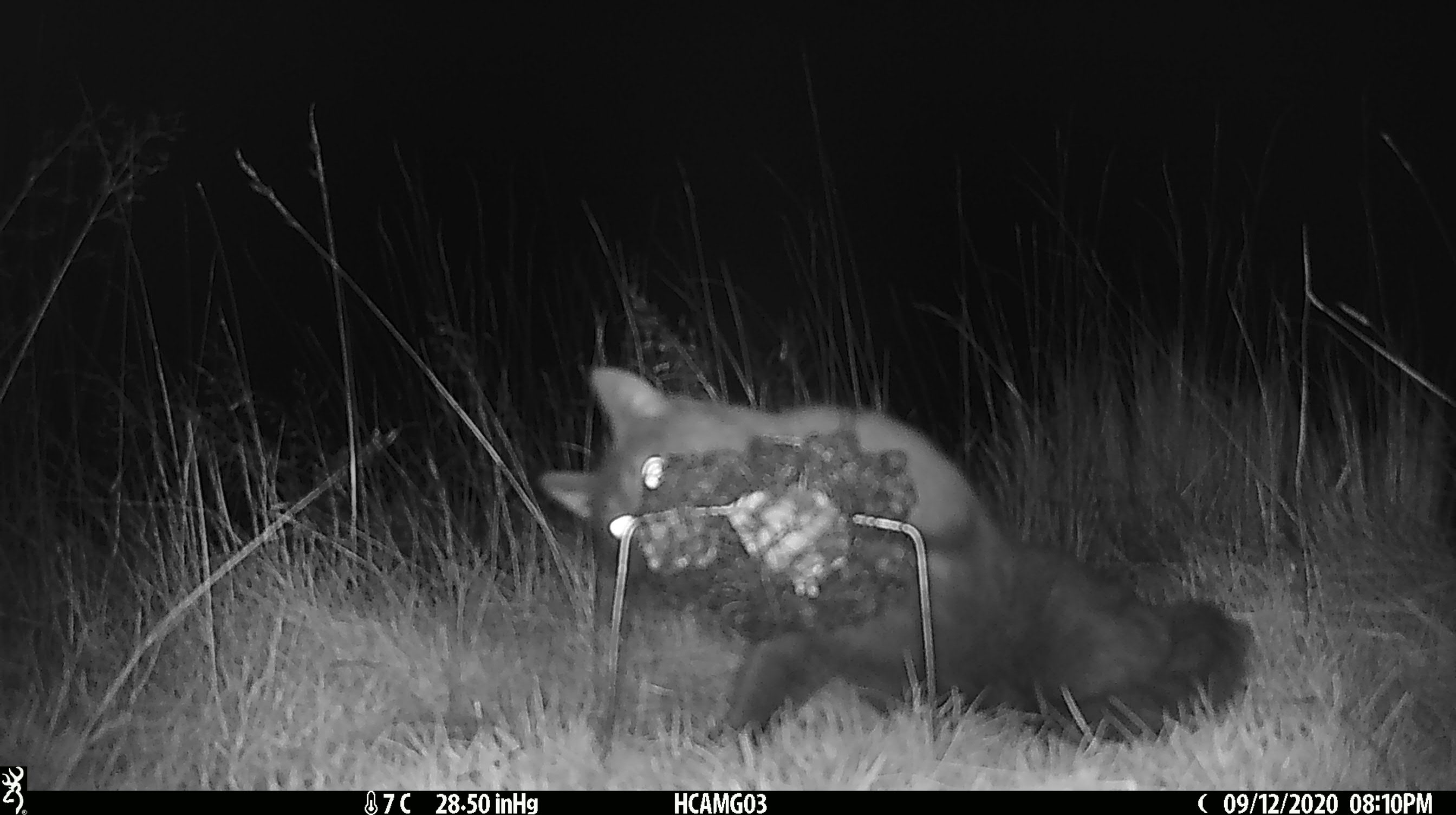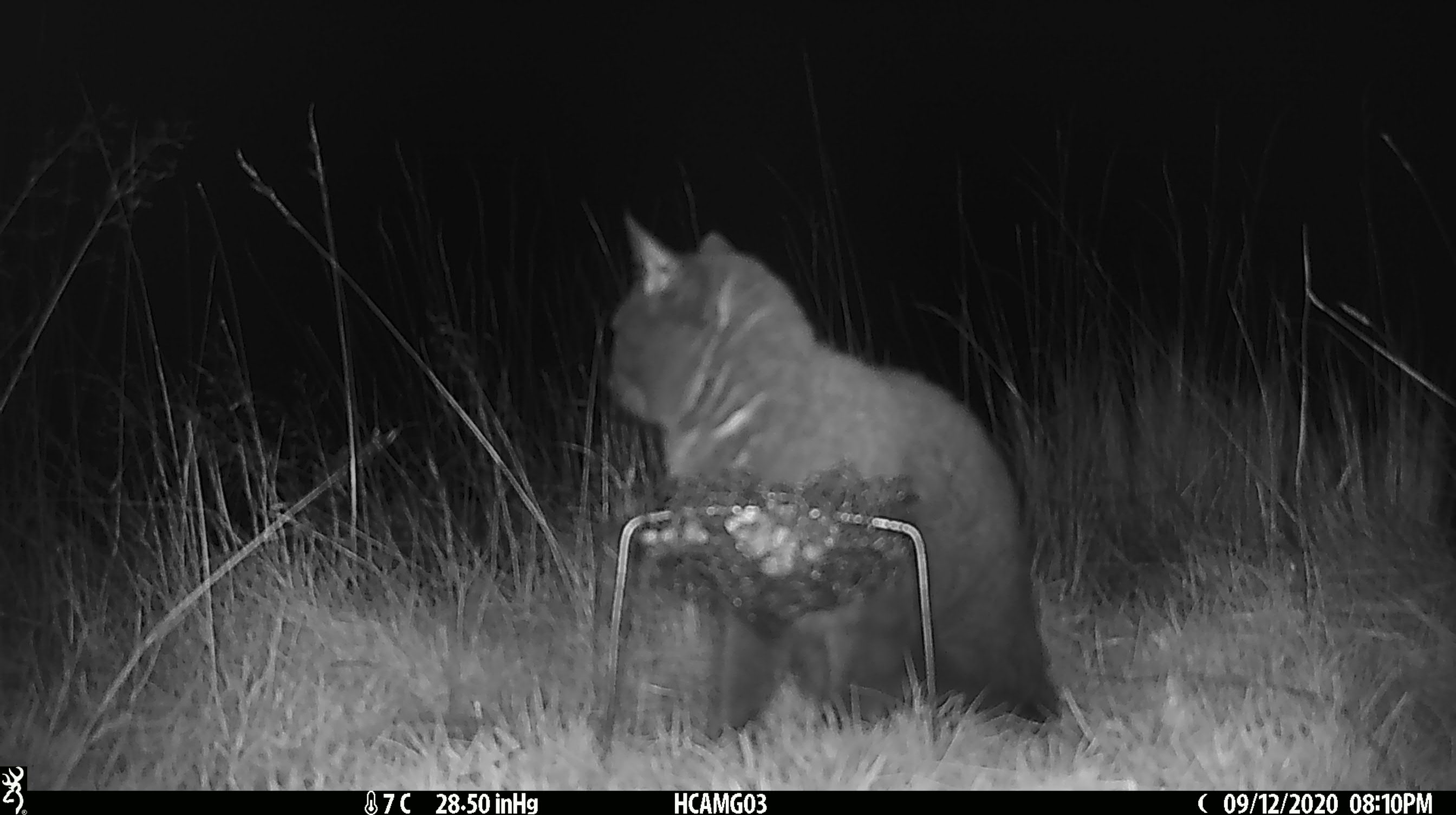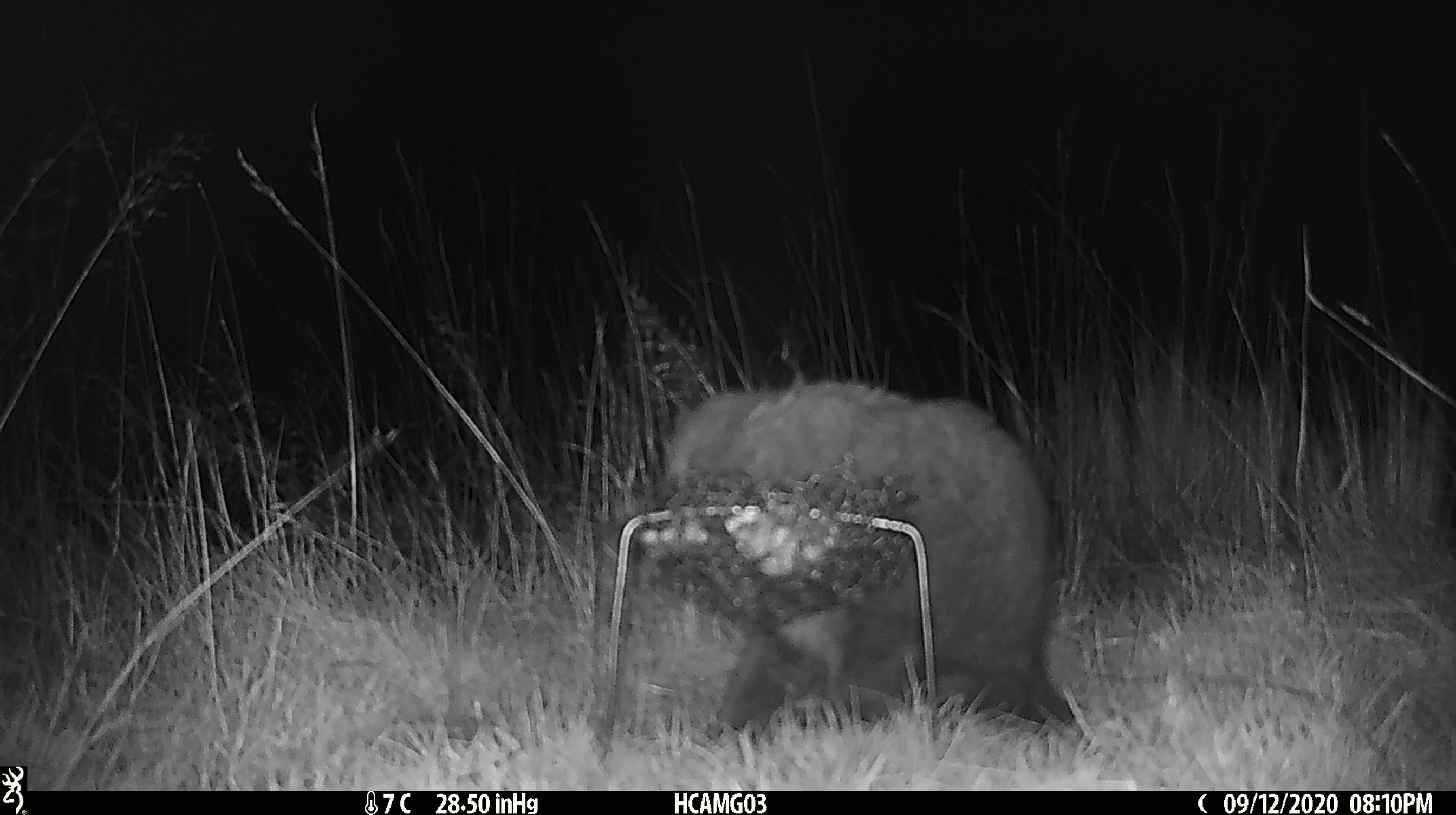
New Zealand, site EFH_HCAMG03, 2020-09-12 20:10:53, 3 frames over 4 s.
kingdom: Animalia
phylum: Chordata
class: Mammalia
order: Carnivora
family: Felidae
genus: Felis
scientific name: Felis catus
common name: domestic cat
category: cat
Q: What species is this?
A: Cat (domestic cat) (Felis catus).